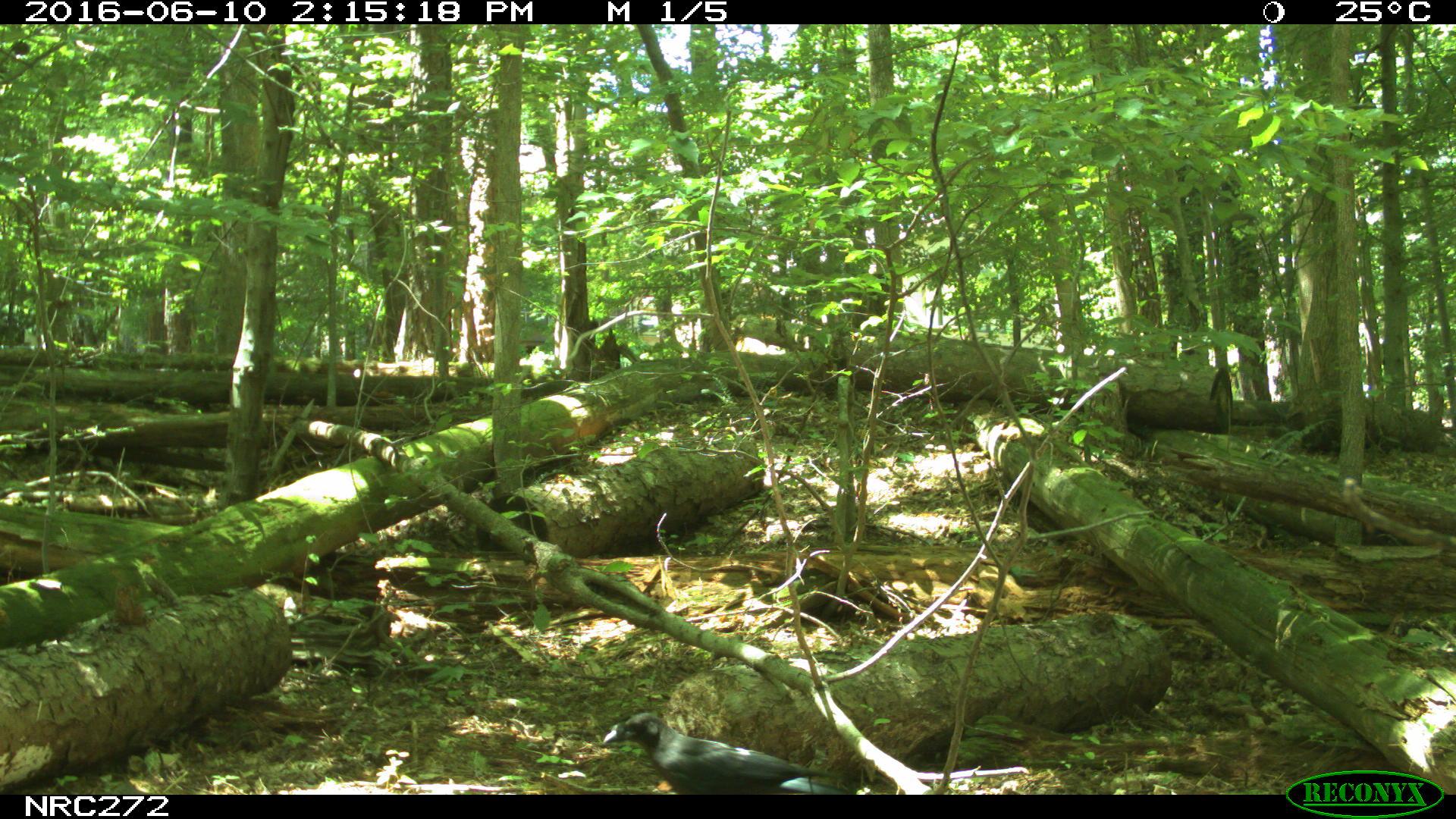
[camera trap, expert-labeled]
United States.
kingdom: Animalia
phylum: Chordata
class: Aves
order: Passeriformes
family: Corvidae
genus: Corvus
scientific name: Corvus brachyrhynchos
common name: american crow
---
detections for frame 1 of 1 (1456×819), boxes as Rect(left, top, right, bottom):
American Crow: Rect(593, 695, 866, 793)